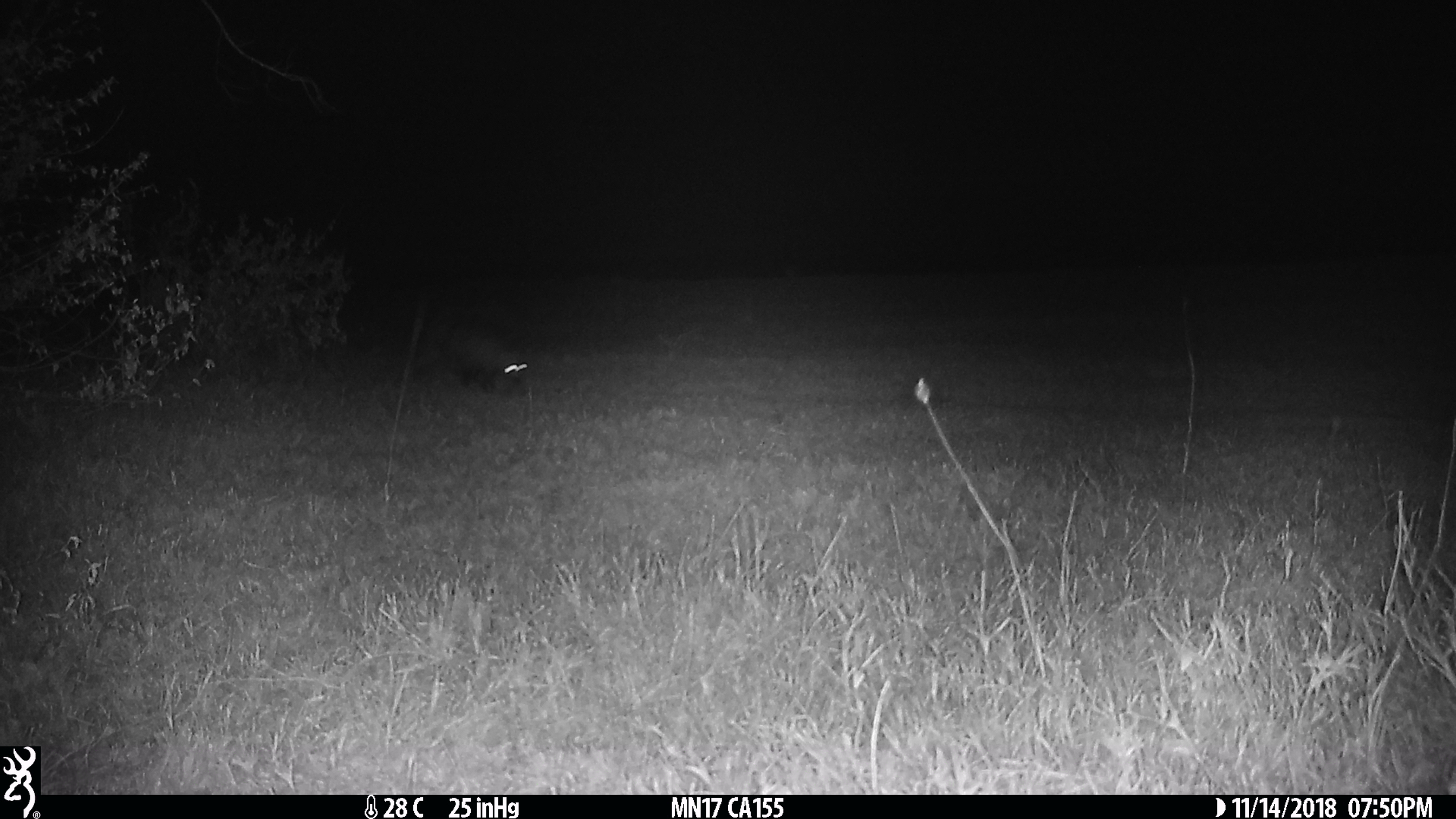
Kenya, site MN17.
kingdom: Animalia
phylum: Chordata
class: Mammalia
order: Carnivora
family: Herpestidae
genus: Ichneumia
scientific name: Ichneumia albicauda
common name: white-tailed mongoose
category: mongoose white tailed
Mongoose white tailed (white-tailed mongoose) (Ichneumia albicauda).